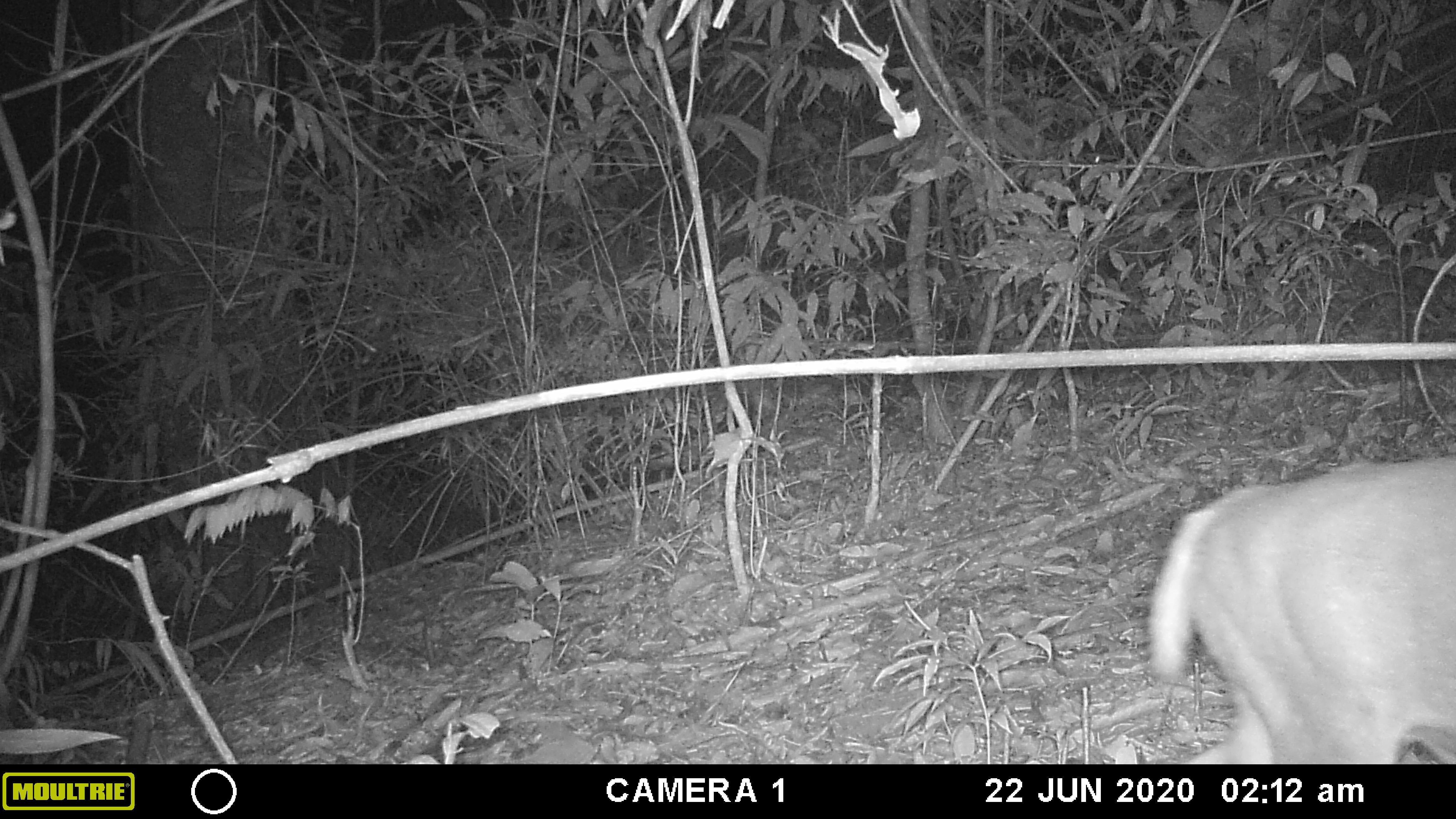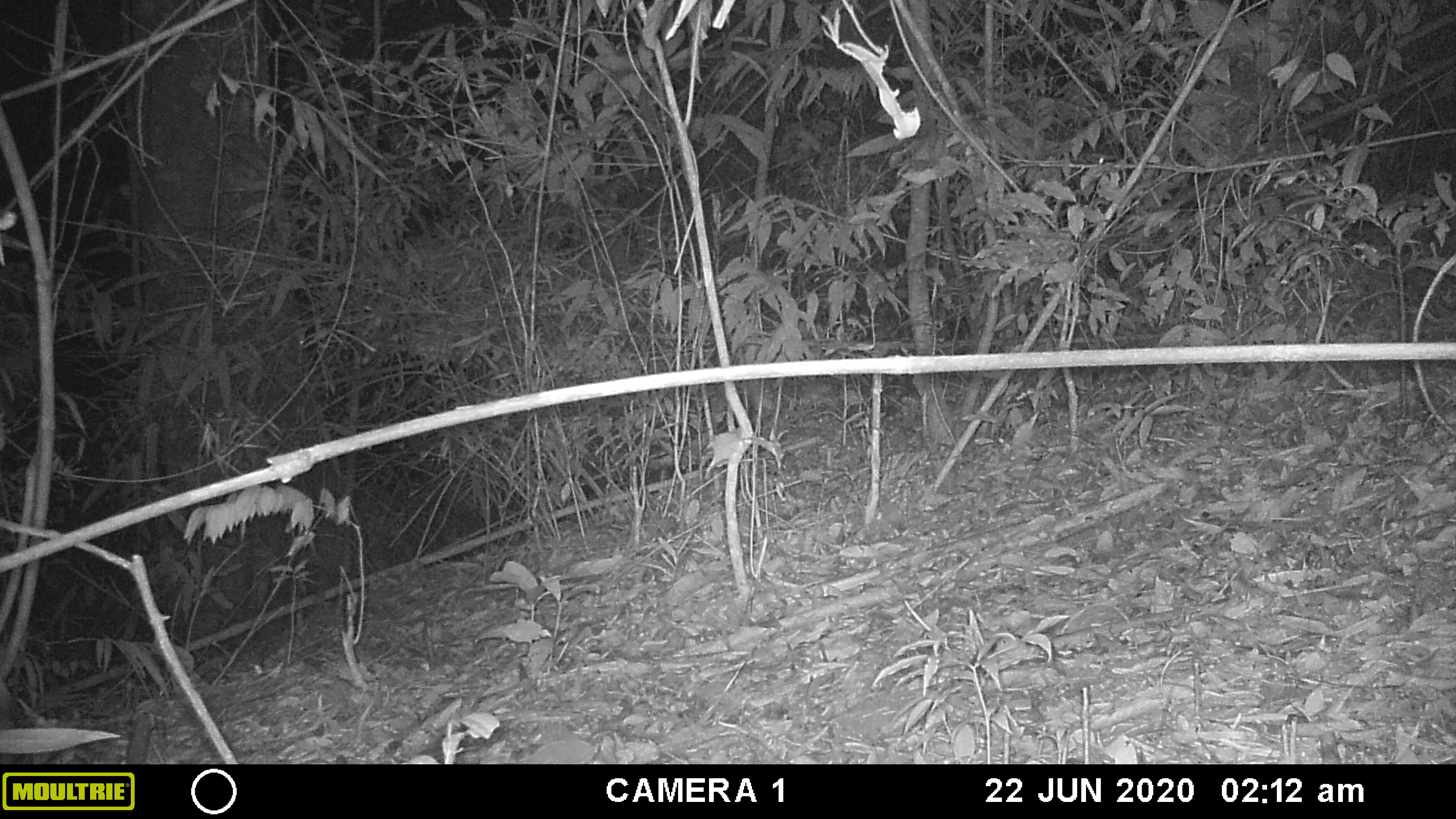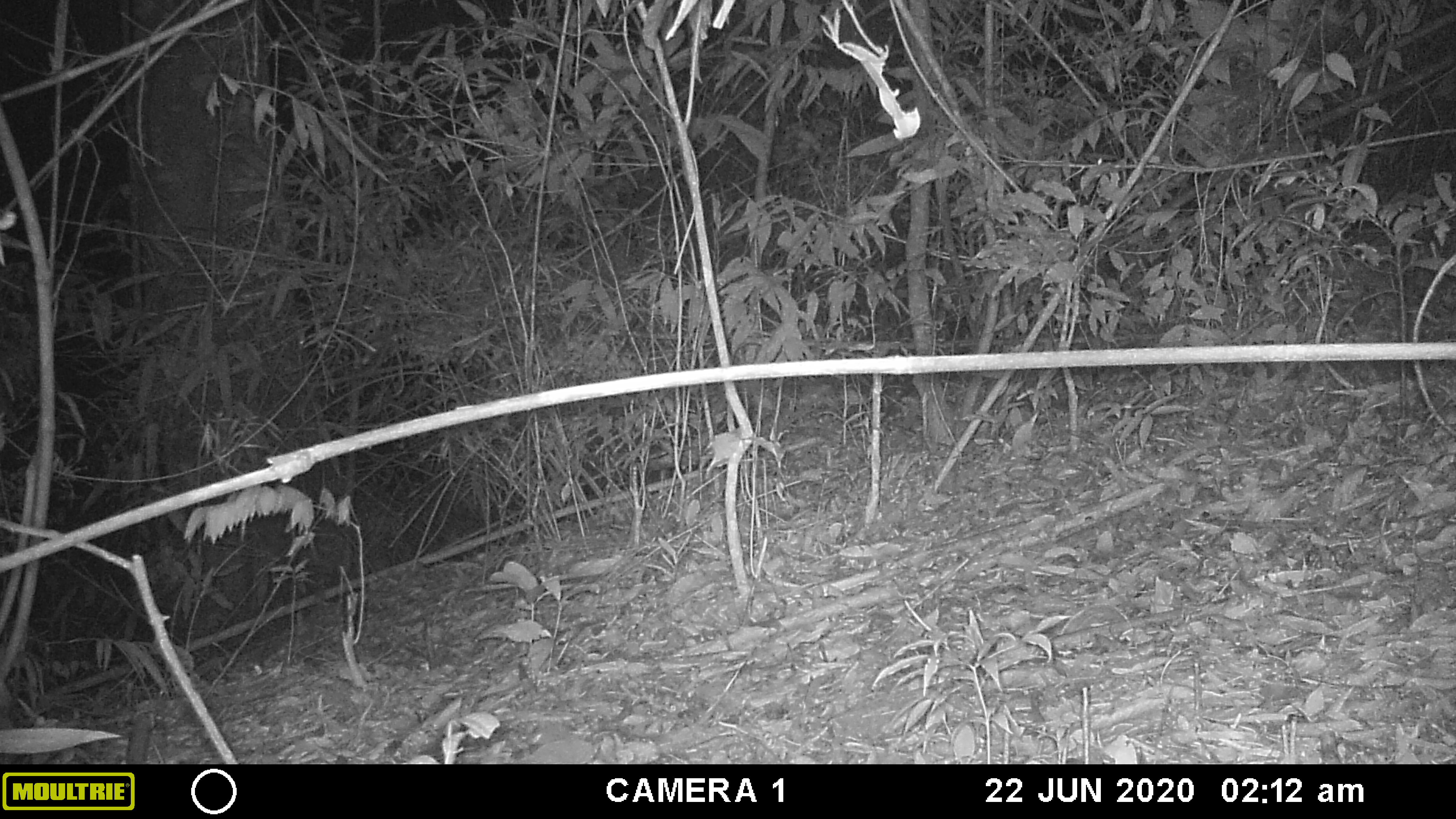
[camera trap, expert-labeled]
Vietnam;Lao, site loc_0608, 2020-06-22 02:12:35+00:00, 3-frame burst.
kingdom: Animalia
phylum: Chordata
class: Mammalia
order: Artiodactyla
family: Cervidae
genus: Muntiacus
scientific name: Muntiacus rooseveltorum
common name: roosevelt's muntjac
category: roosevelts muntjac group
Roosevelts muntjac group (roosevelt's muntjac) (Muntiacus rooseveltorum). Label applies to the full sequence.